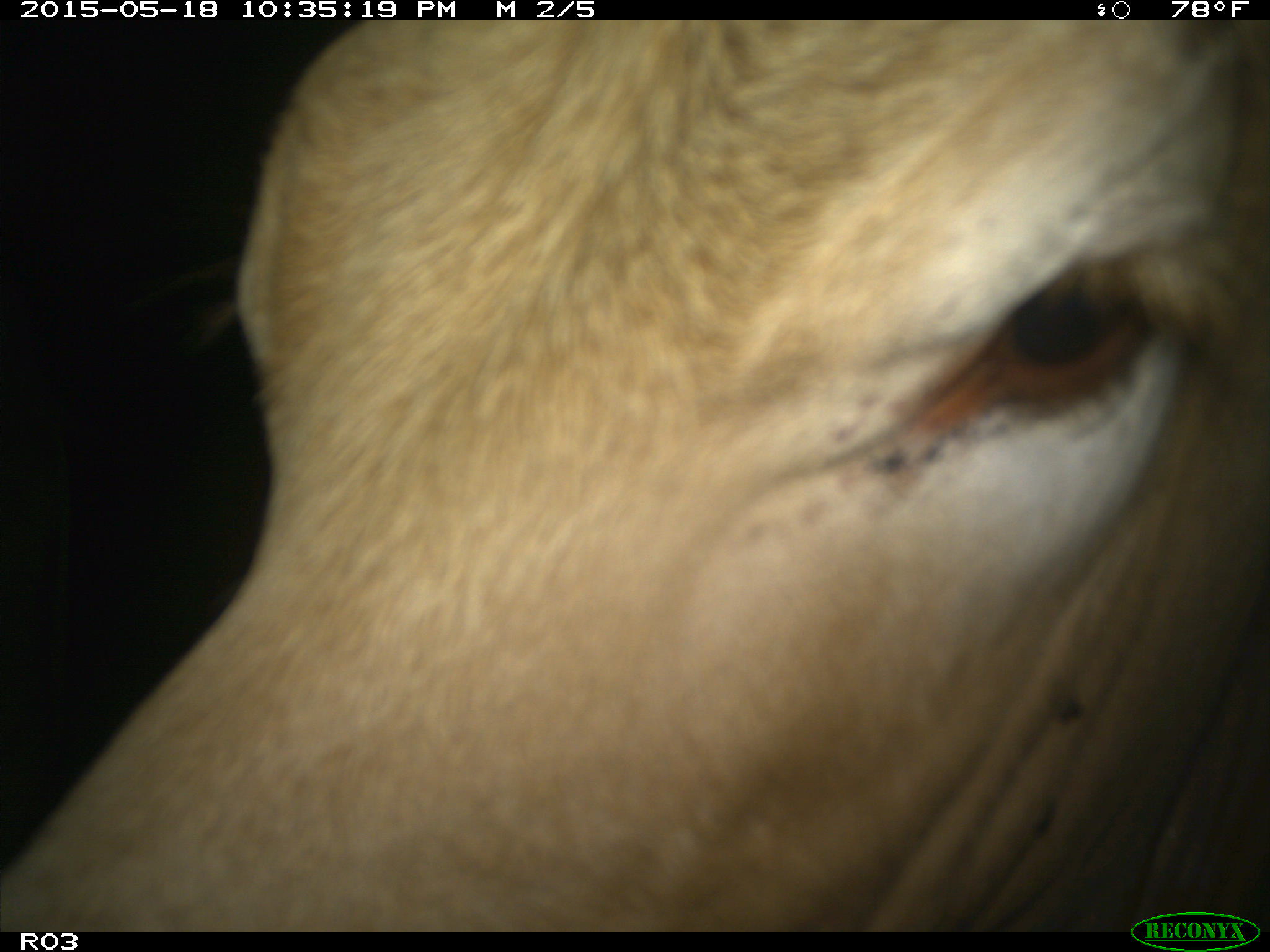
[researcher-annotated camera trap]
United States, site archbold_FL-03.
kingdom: Animalia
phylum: Chordata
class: Mammalia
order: Artiodactyla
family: Bovidae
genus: Bos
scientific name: Bos taurus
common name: domestic cow